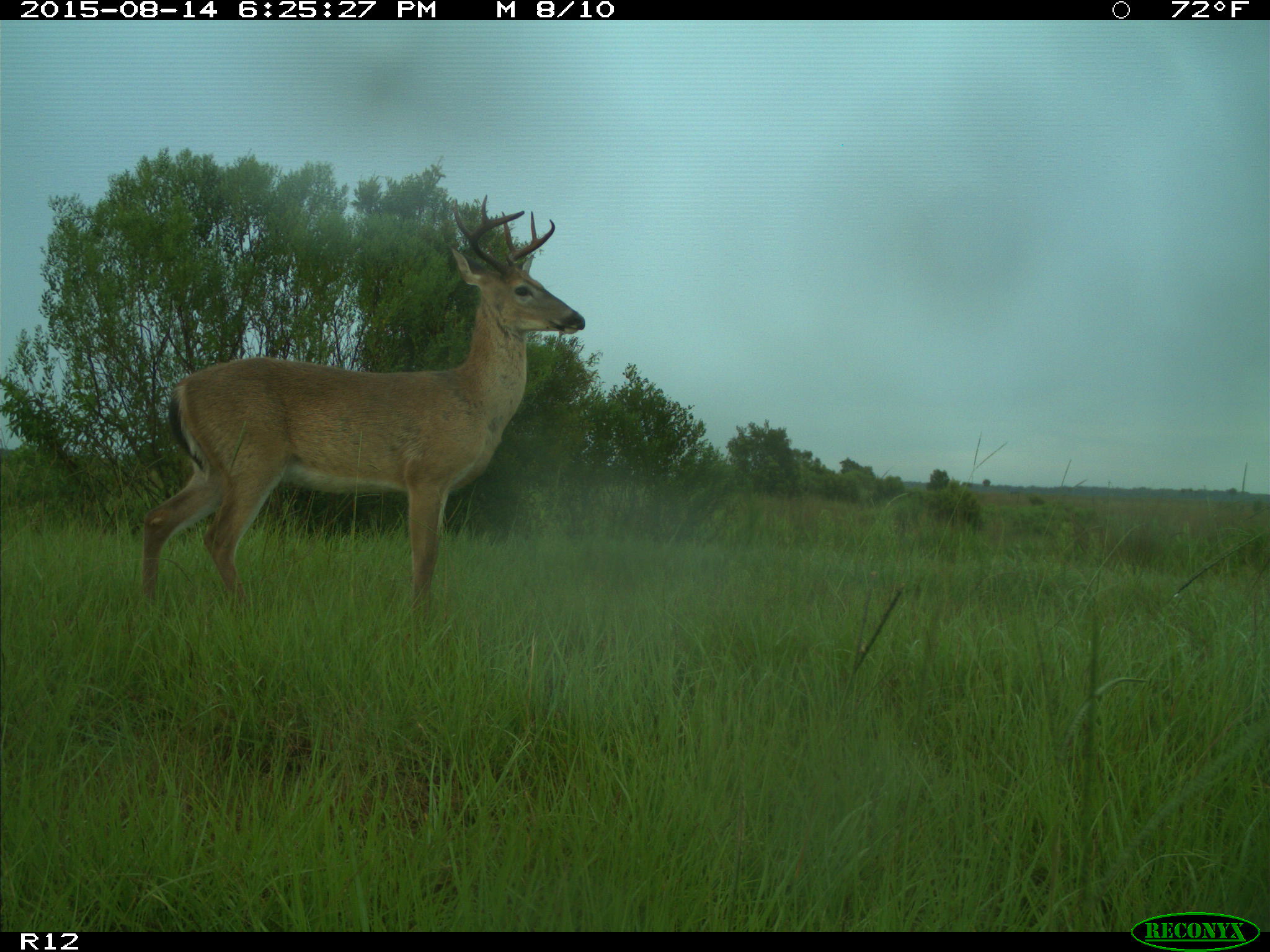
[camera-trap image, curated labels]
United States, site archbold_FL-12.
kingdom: Animalia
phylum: Chordata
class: Mammalia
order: Artiodactyla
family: Cervidae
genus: Odocoileus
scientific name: Odocoileus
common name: deer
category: unidentified deer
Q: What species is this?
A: Unidentified deer (deer) (Odocoileus).